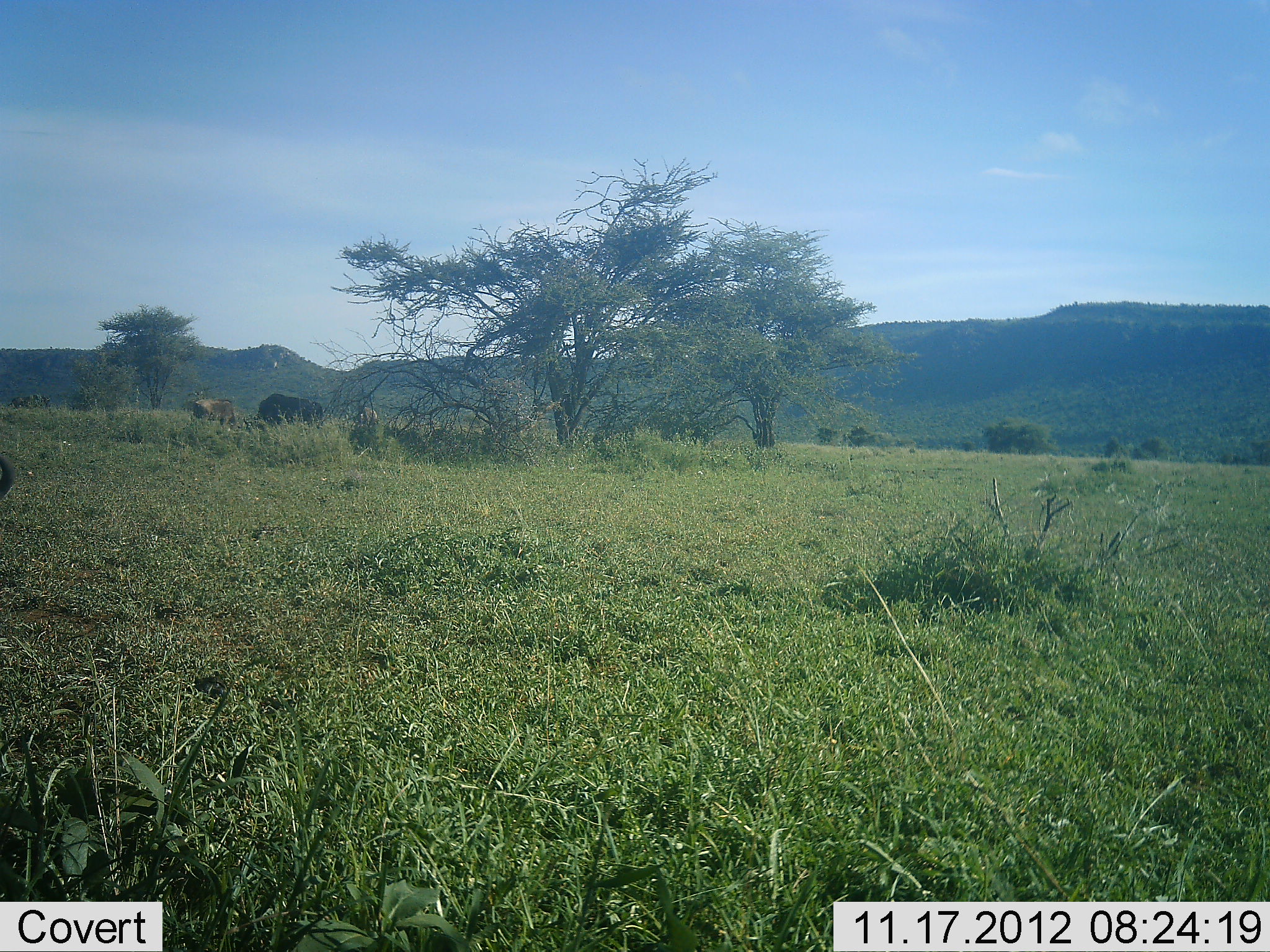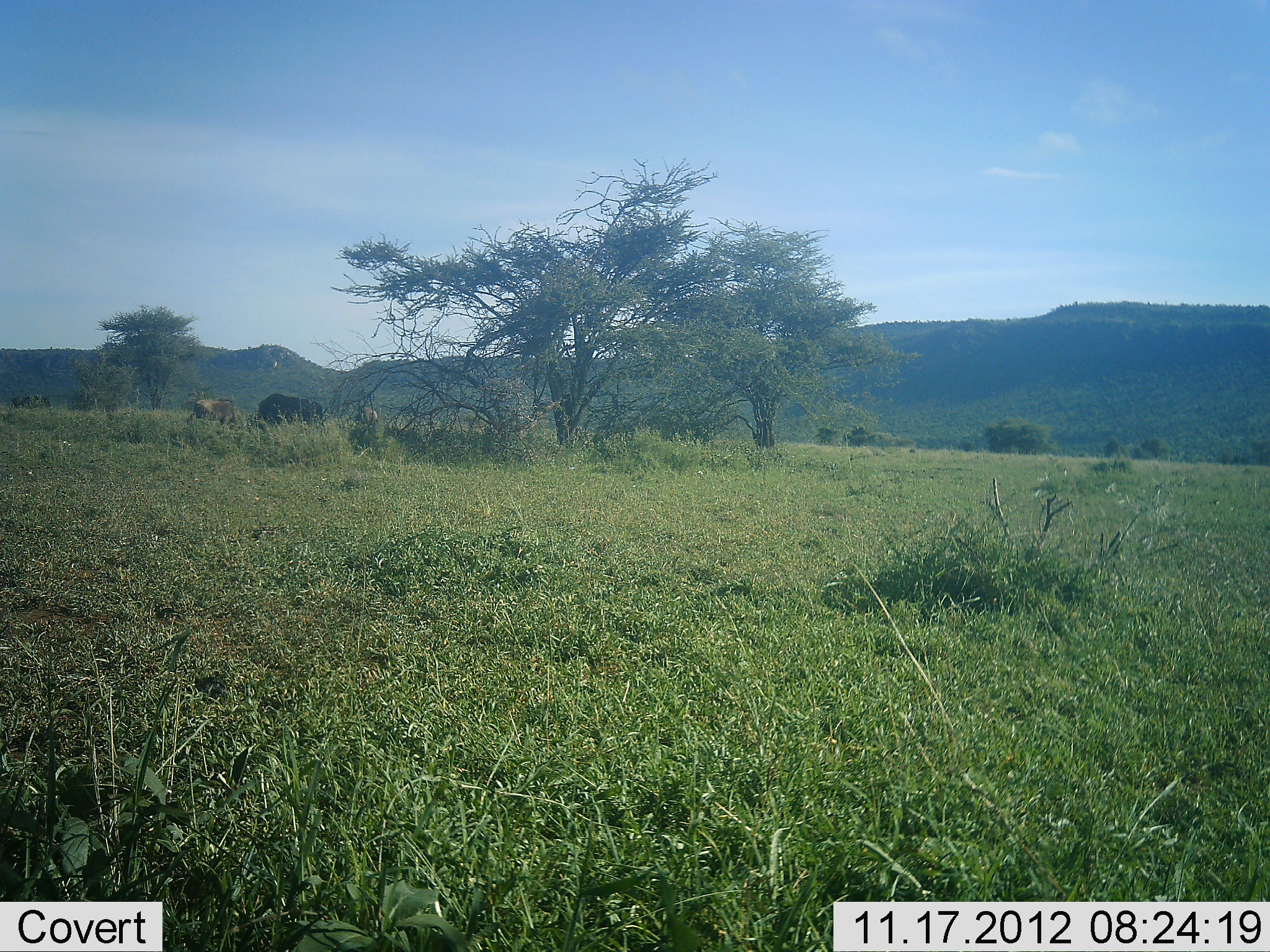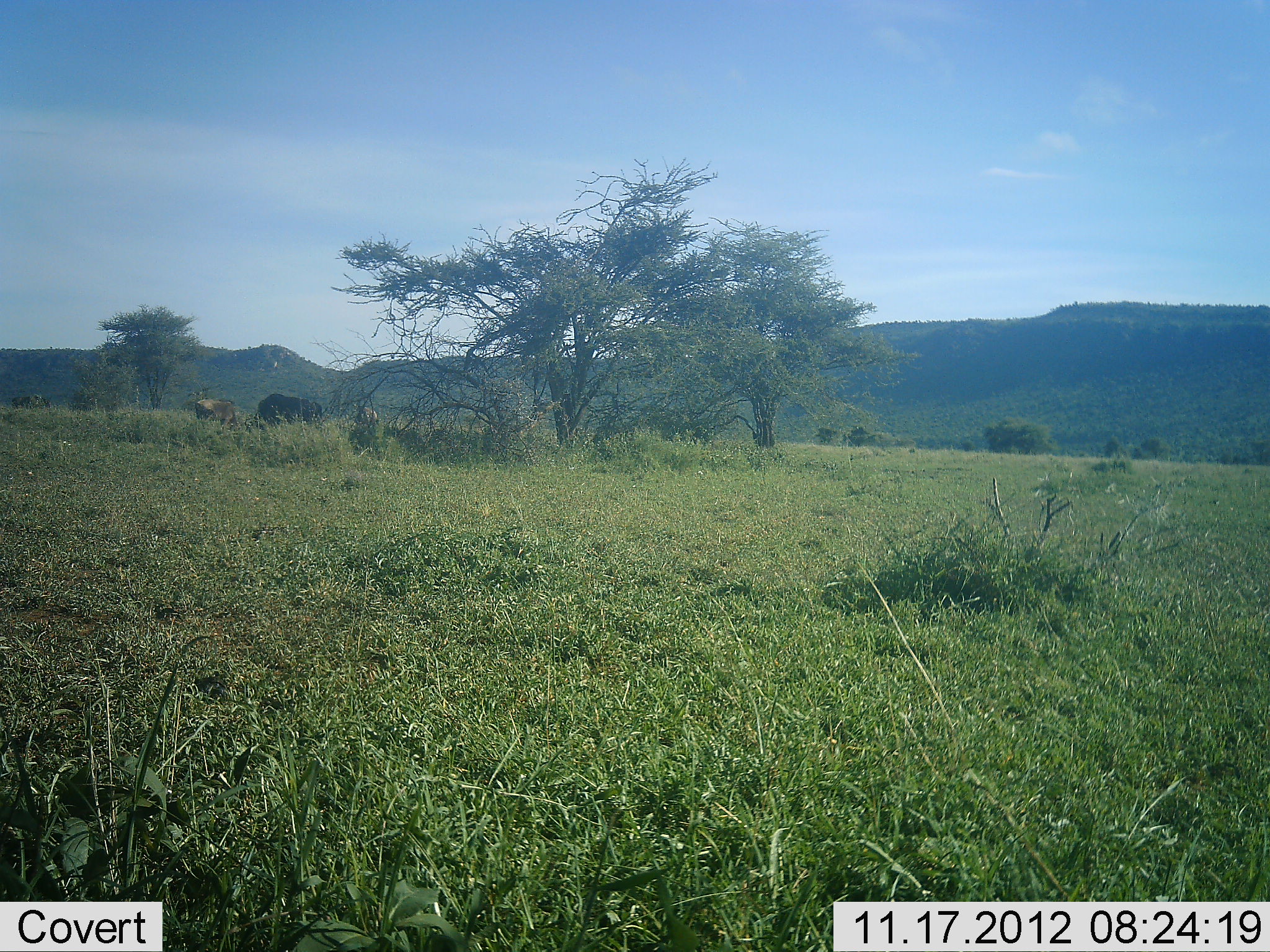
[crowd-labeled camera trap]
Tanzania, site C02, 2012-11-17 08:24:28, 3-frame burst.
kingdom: Animalia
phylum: Chordata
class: Mammalia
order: Artiodactyla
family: Bovidae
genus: Connochaetes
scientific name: Connochaetes taurinus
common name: blue wildebeest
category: wildebeest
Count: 3.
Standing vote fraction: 50%.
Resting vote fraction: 0%.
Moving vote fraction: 40%.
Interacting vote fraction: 0%.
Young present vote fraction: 0%.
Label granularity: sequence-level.